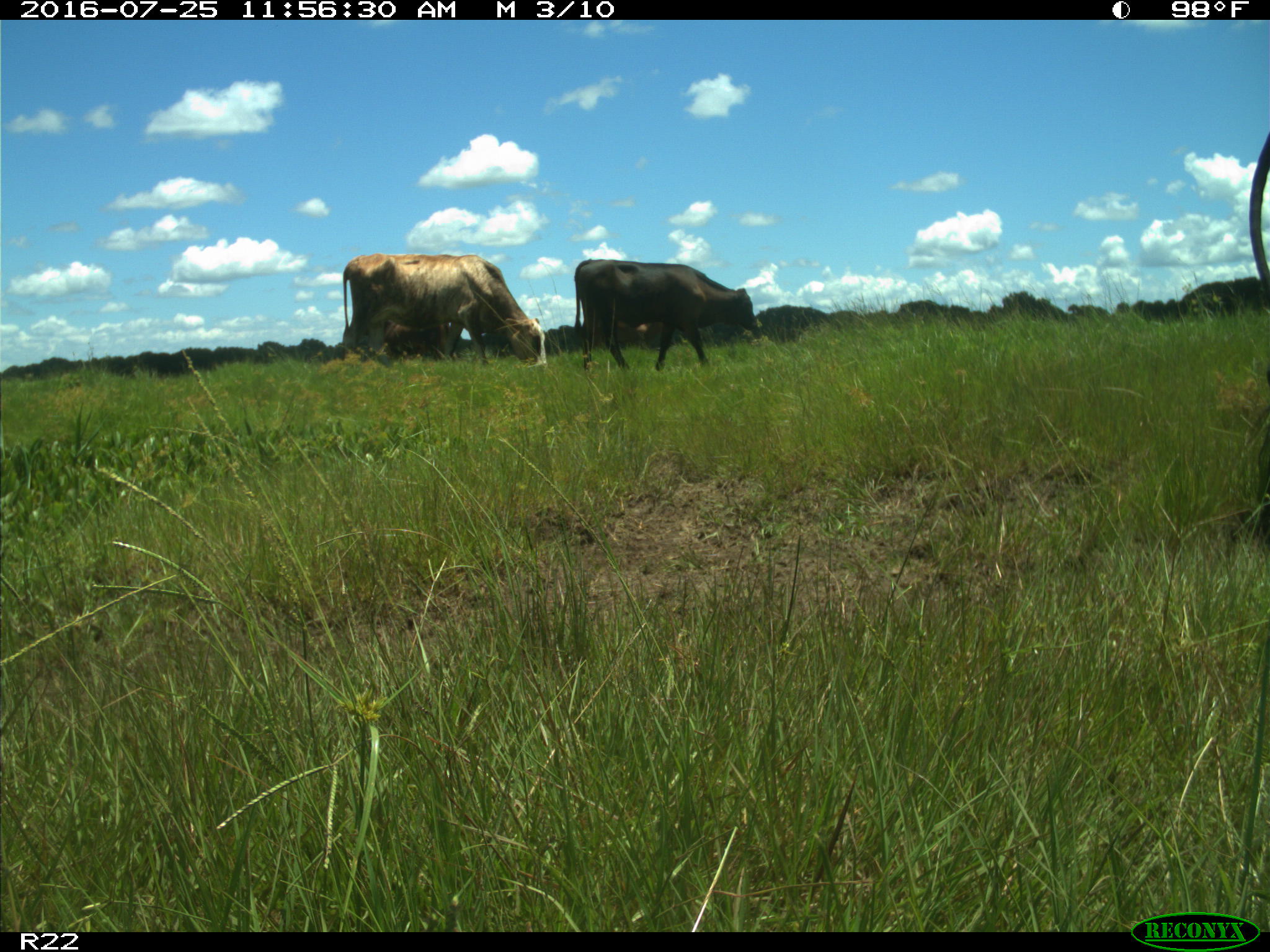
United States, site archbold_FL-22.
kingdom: Animalia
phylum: Chordata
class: Mammalia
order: Artiodactyla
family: Bovidae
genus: Bos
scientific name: Bos taurus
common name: domestic cow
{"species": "Bos taurus (domestic cow)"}